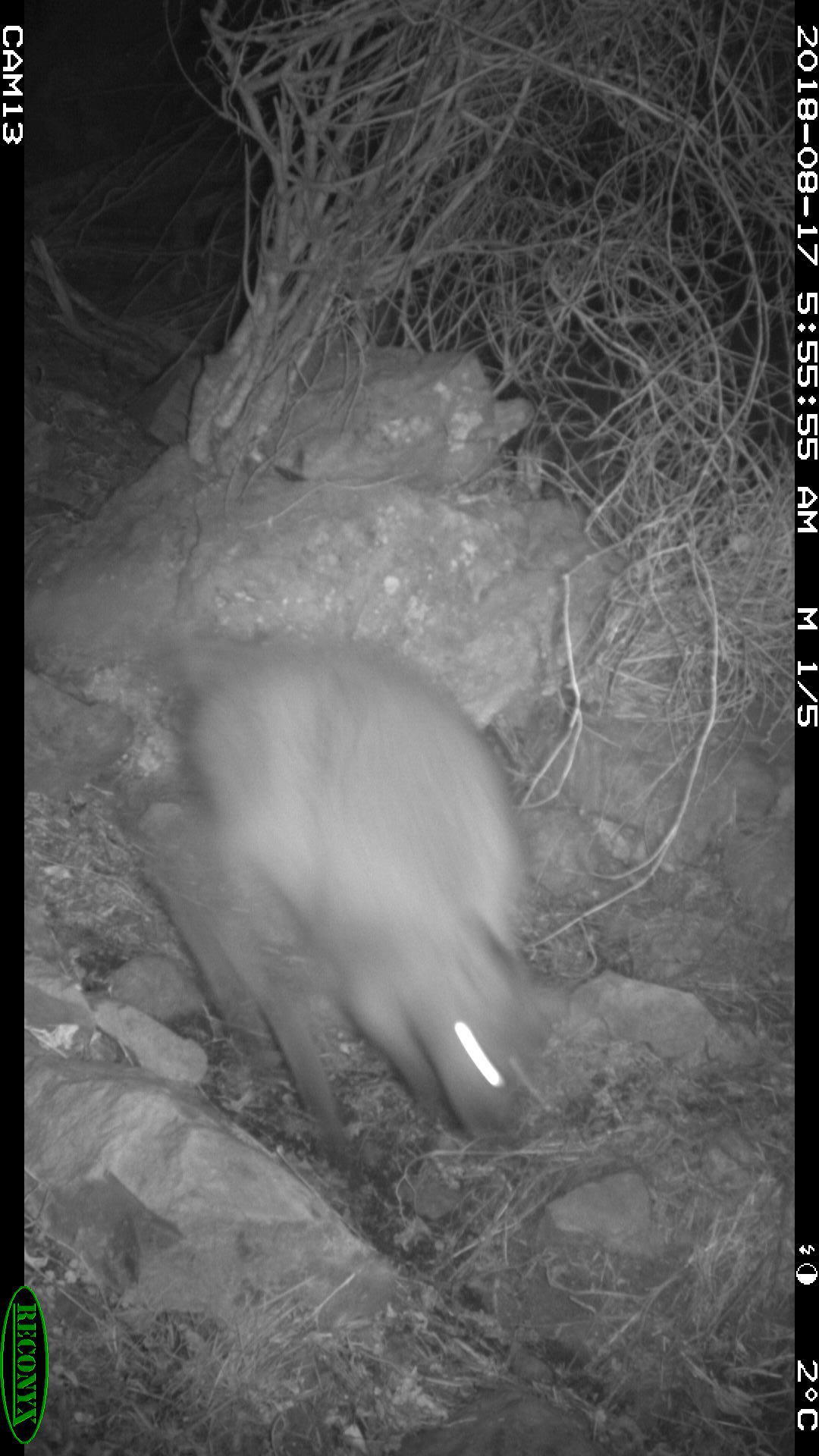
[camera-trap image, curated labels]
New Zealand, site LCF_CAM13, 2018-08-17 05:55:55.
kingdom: Animalia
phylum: Chordata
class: Mammalia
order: Diprotodontia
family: Macropodidae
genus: Notamacropus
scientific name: Notamacropus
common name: wallaby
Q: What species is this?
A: Wallaby (Notamacropus).